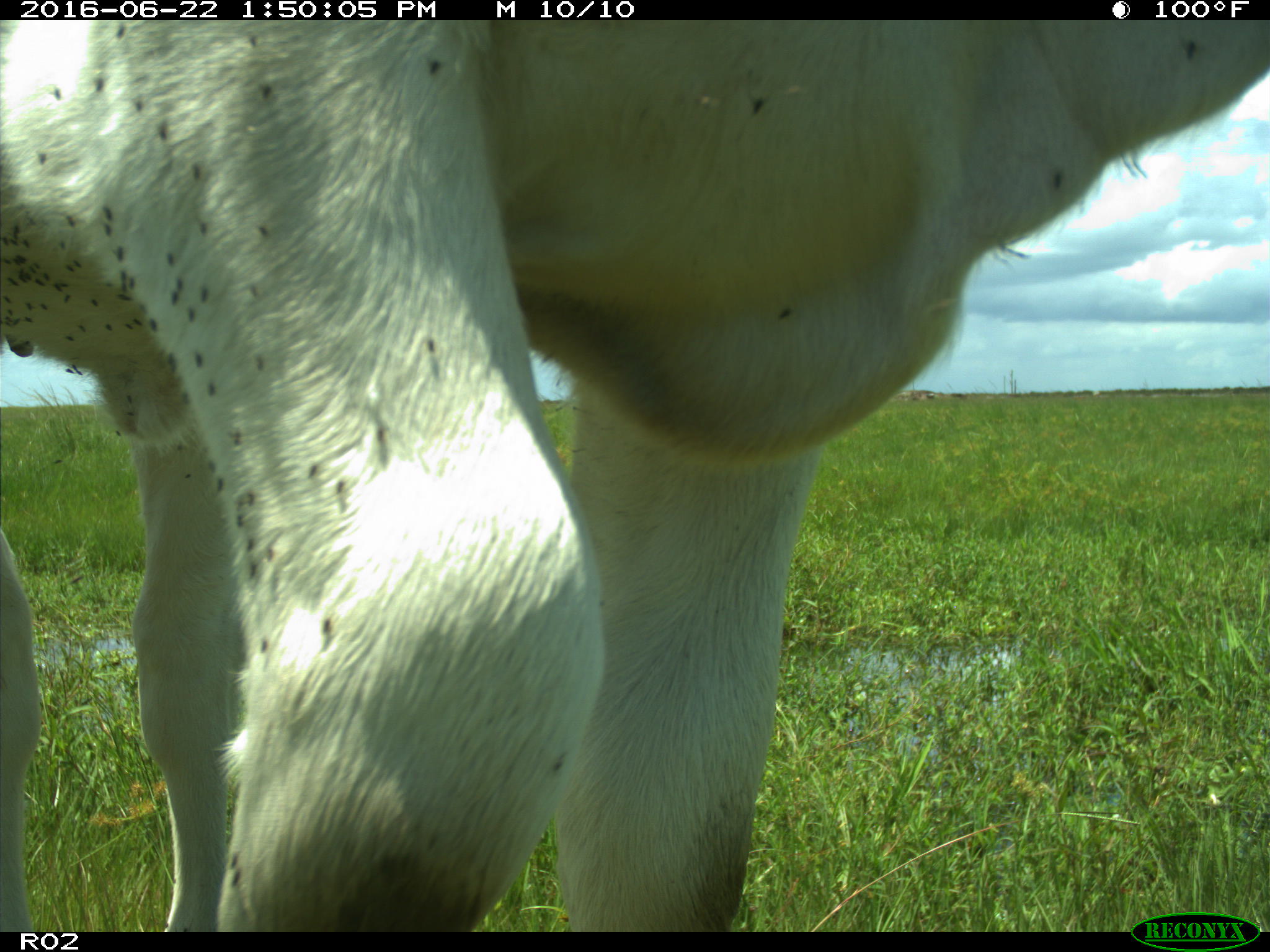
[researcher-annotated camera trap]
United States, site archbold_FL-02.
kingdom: Animalia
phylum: Chordata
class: Mammalia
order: Artiodactyla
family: Bovidae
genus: Bos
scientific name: Bos taurus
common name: domestic cow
Bos taurus (domestic cow).